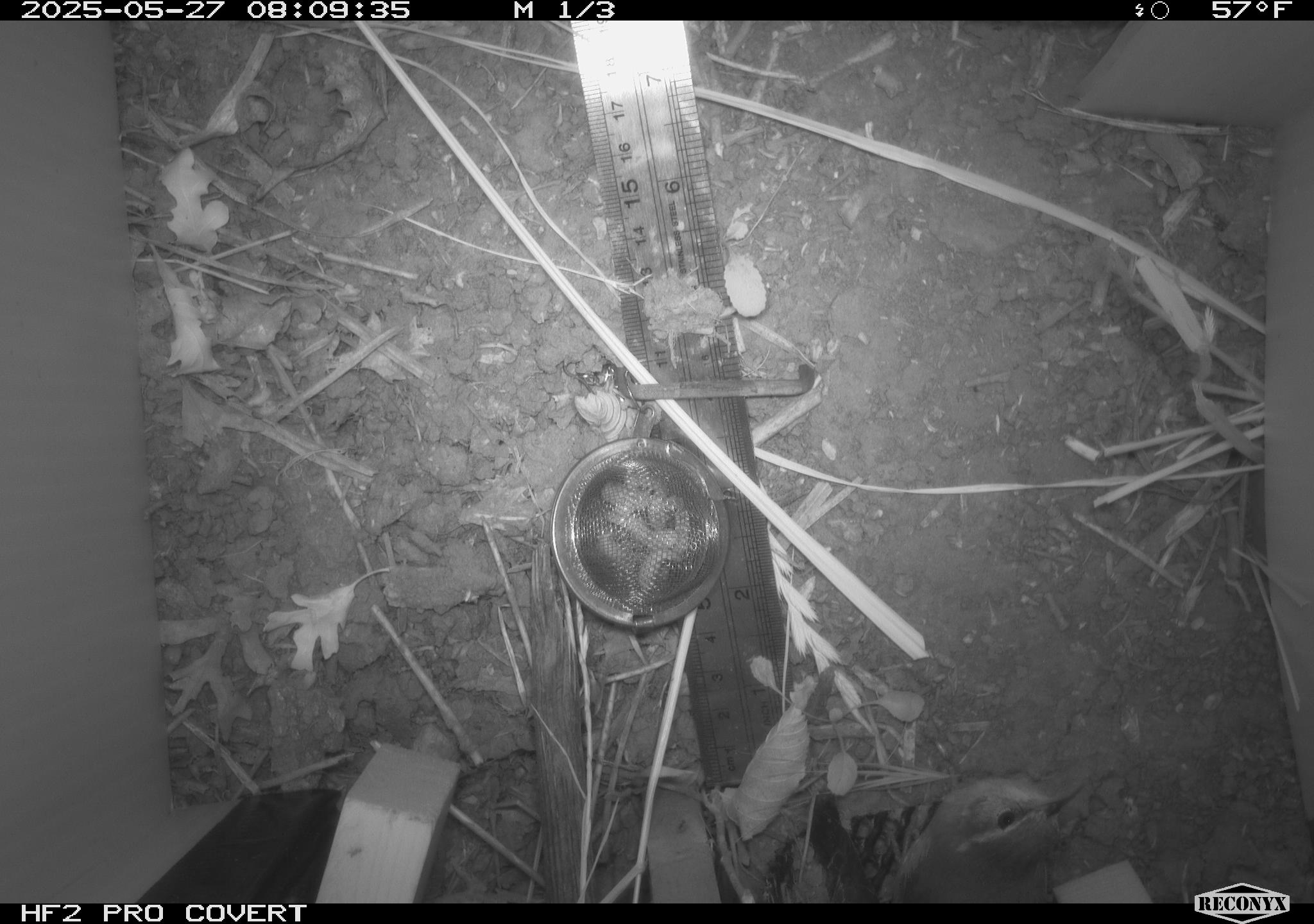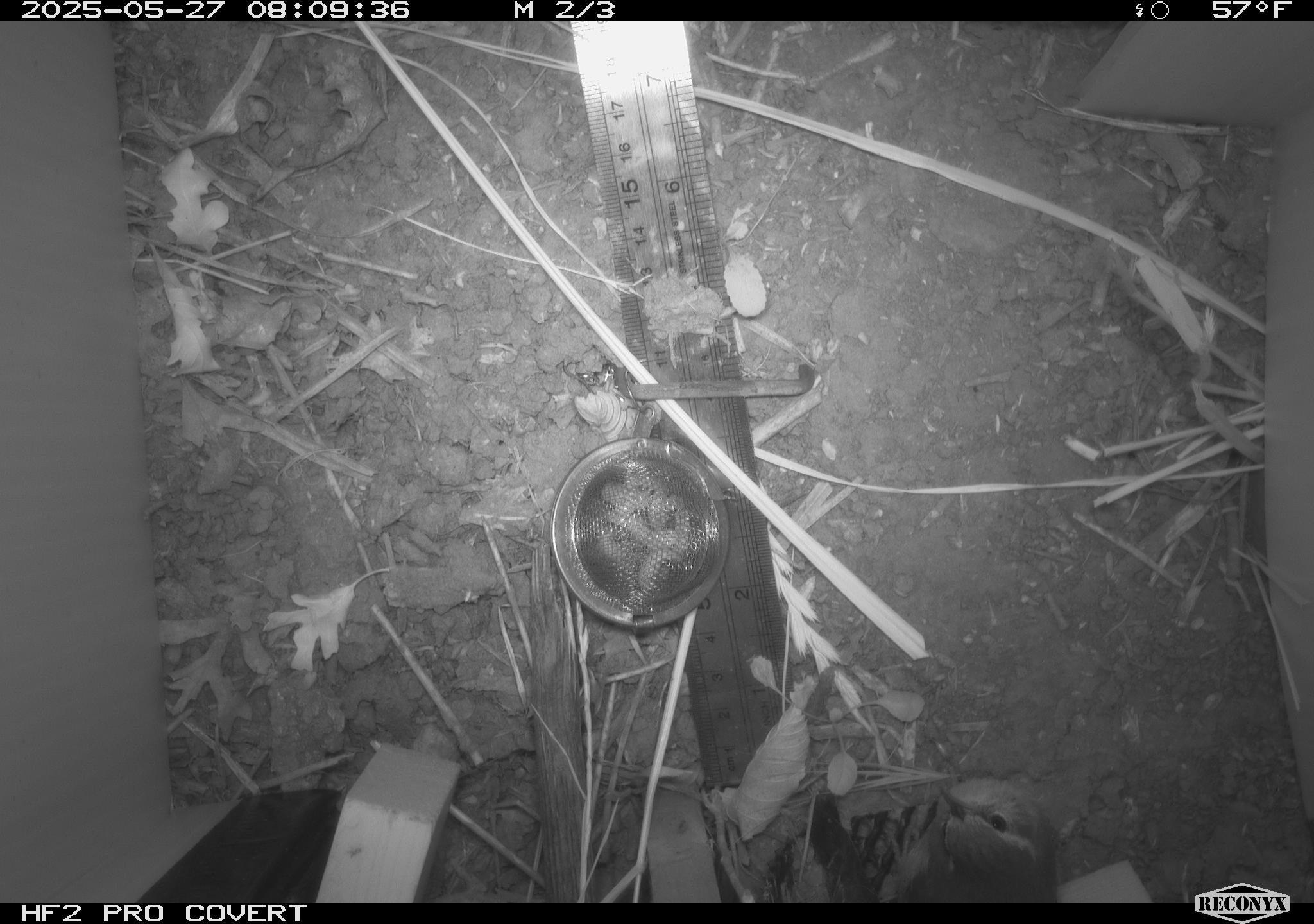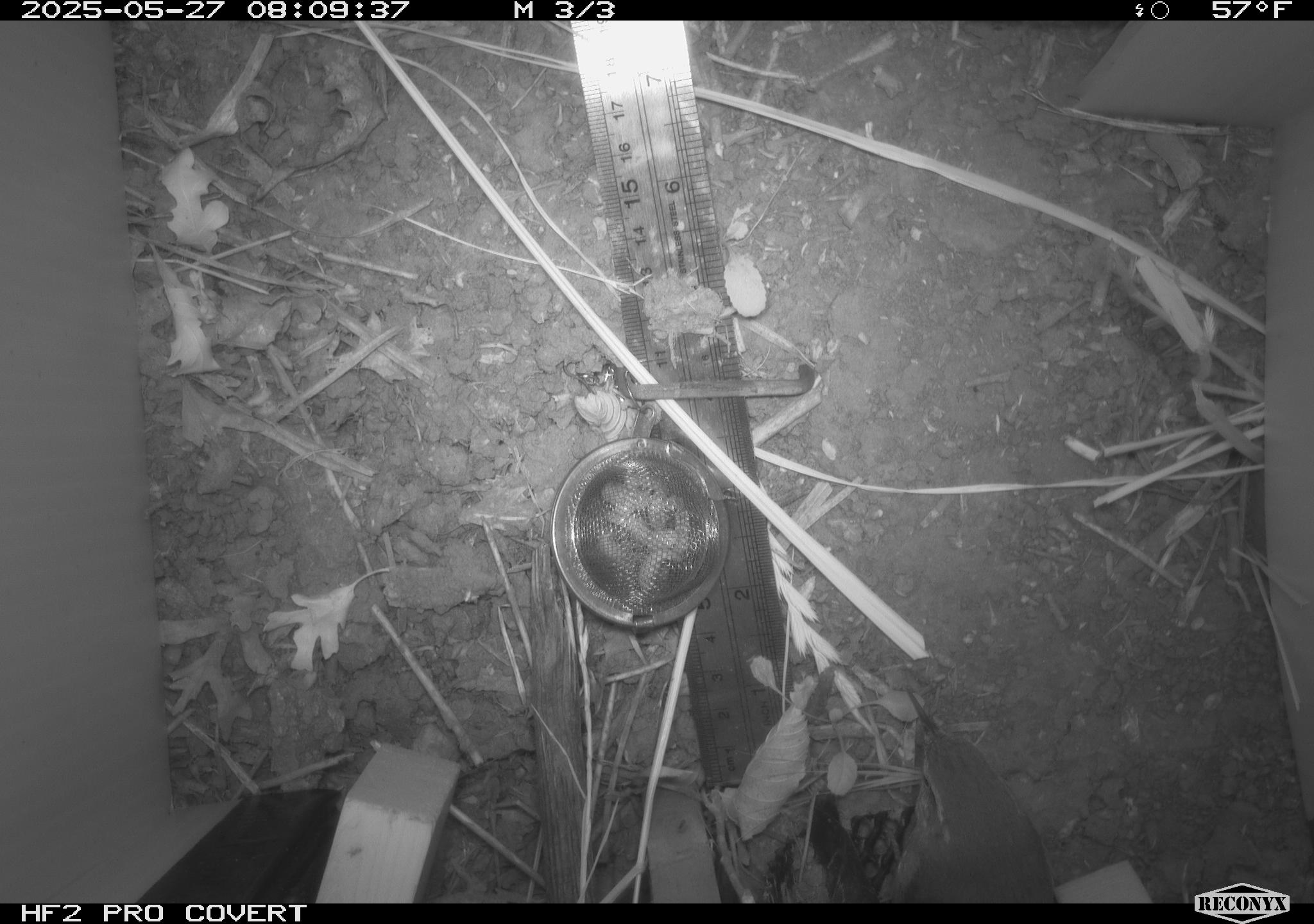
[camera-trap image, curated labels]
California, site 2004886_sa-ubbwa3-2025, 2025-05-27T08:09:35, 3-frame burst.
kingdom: Animalia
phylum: Chordata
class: Aves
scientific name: Aves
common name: bird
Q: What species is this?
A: Bird (Aves).